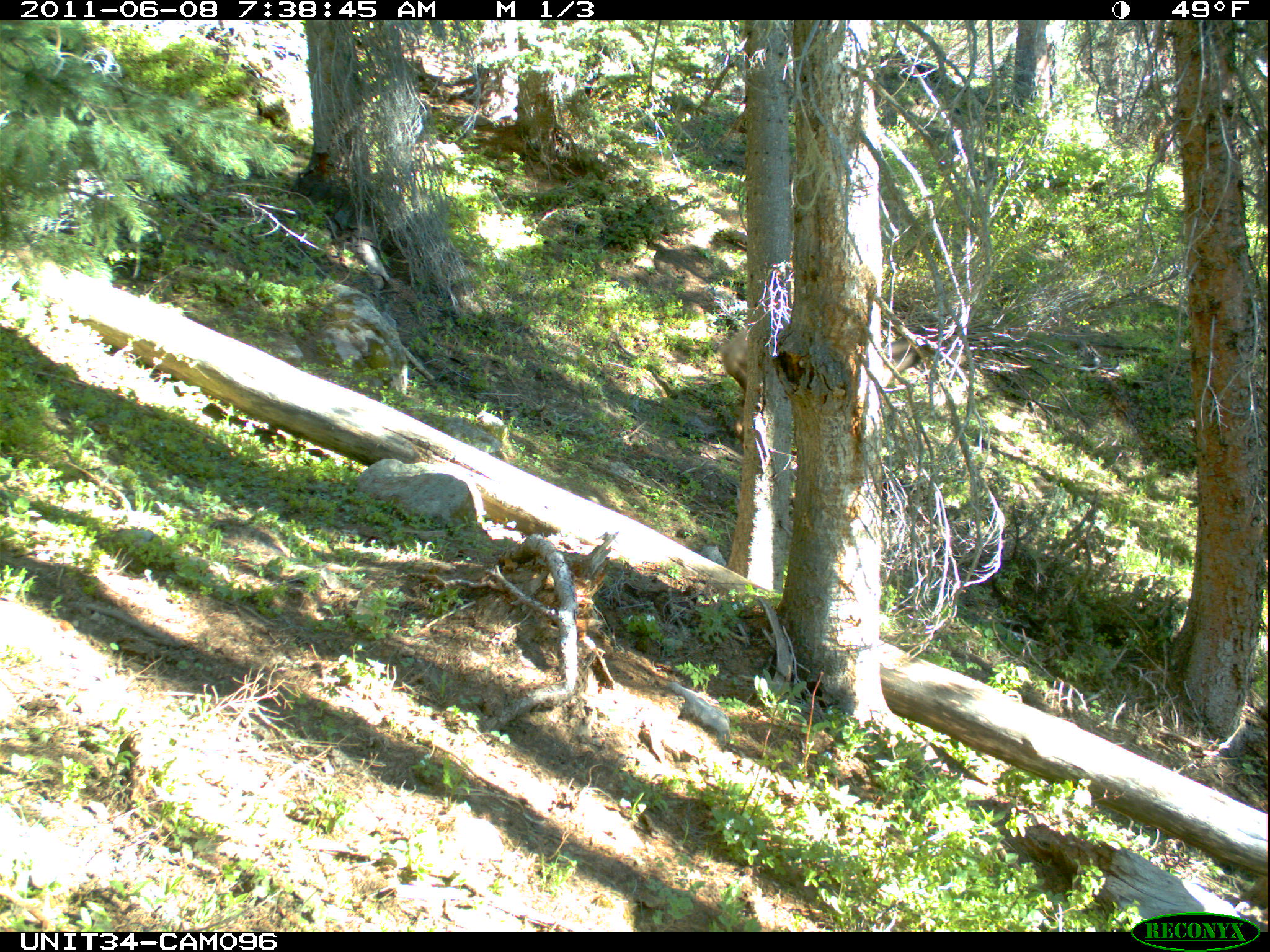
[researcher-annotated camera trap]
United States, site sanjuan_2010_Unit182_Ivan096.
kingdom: Animalia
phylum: Chordata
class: Mammalia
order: Artiodactyla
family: Cervidae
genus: Cervus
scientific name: Cervus elaphus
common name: red deer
Cervus elaphus (red deer).